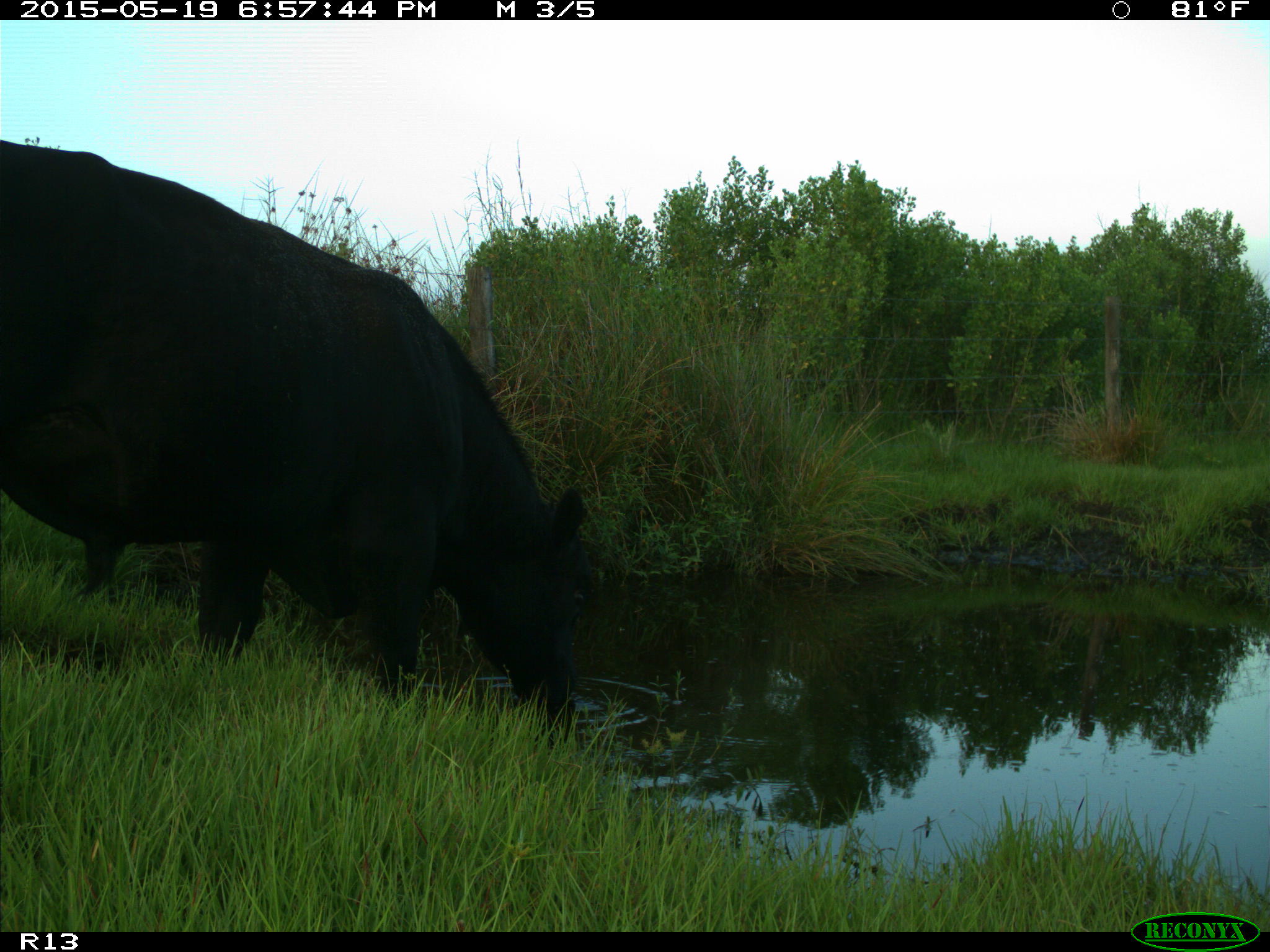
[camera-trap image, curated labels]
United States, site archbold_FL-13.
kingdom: Animalia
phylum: Chordata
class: Mammalia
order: Artiodactyla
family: Bovidae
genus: Bos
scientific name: Bos taurus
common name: domestic cow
Bos taurus (domestic cow).